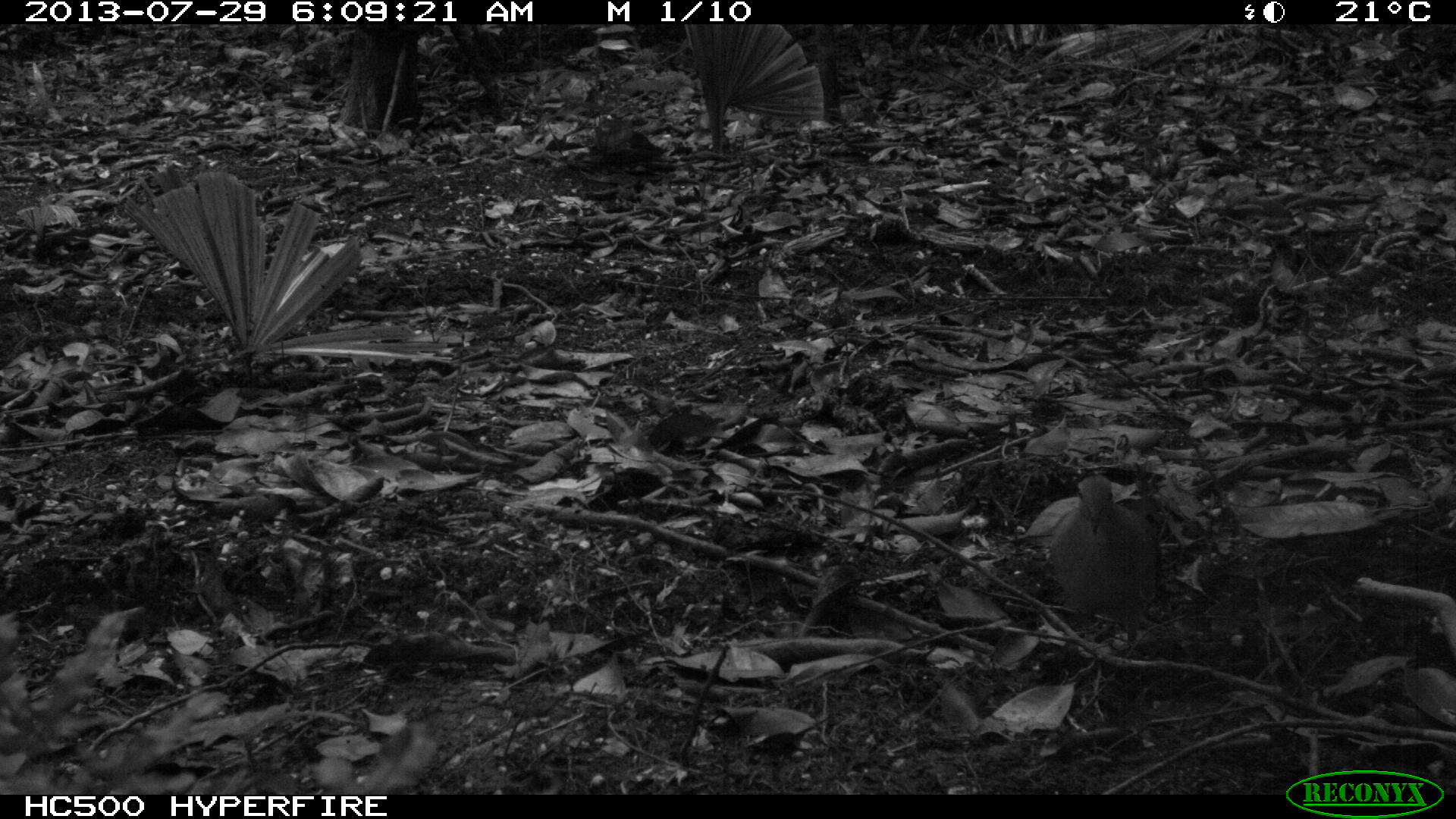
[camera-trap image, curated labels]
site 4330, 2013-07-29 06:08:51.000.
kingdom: Animalia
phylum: Chordata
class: Aves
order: Columbiformes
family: Columbidae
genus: Leptotila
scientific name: Leptotila plumbeiceps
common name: gray-headed dove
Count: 1.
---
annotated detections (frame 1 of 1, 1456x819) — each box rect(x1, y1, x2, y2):
leptotila plumbeiceps: rect(1048, 474, 1159, 646)